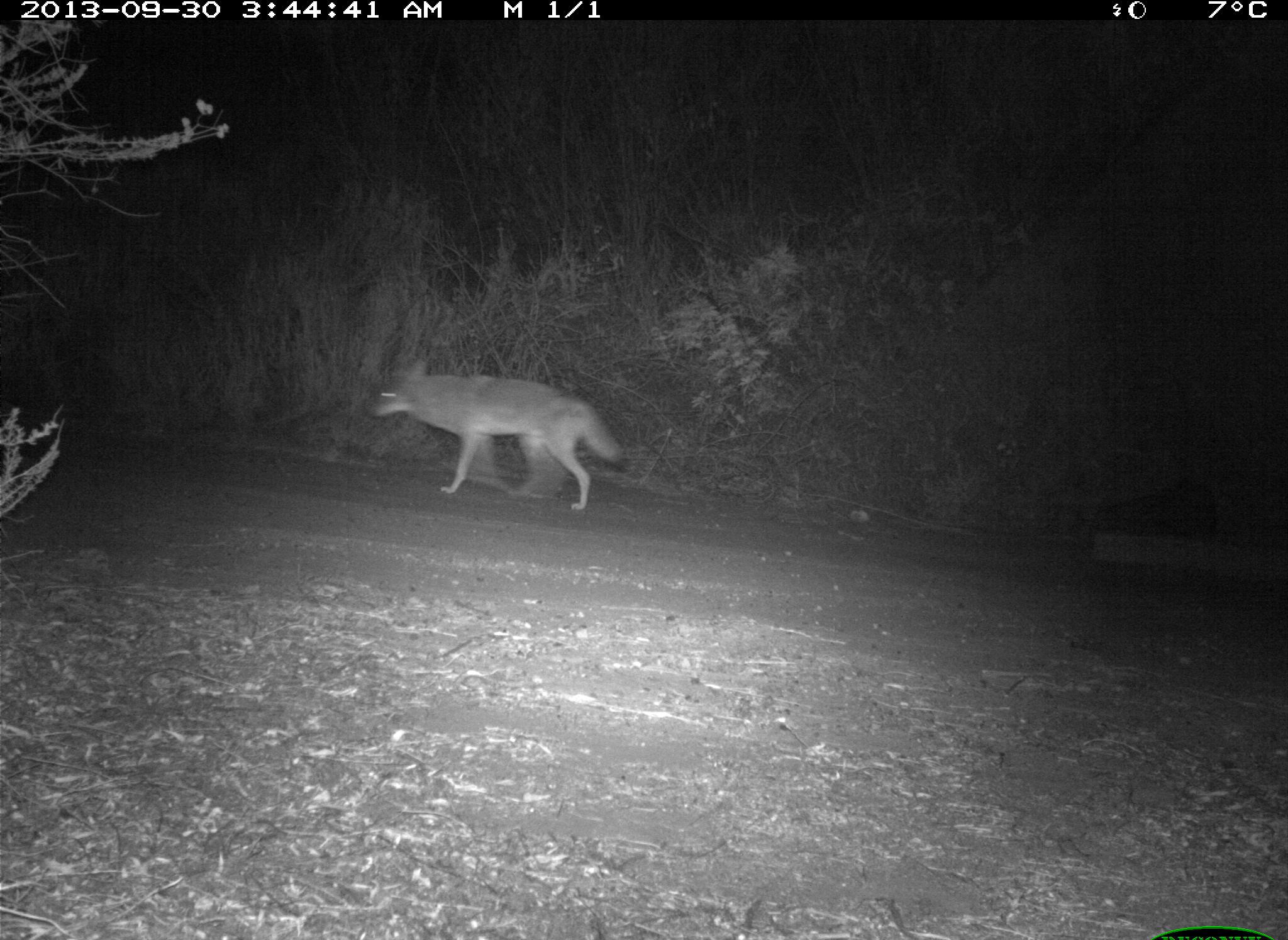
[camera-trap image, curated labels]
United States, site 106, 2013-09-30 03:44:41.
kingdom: Animalia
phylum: Chordata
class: Mammalia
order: Carnivora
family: Canidae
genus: Canis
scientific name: Canis latrans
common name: coyote